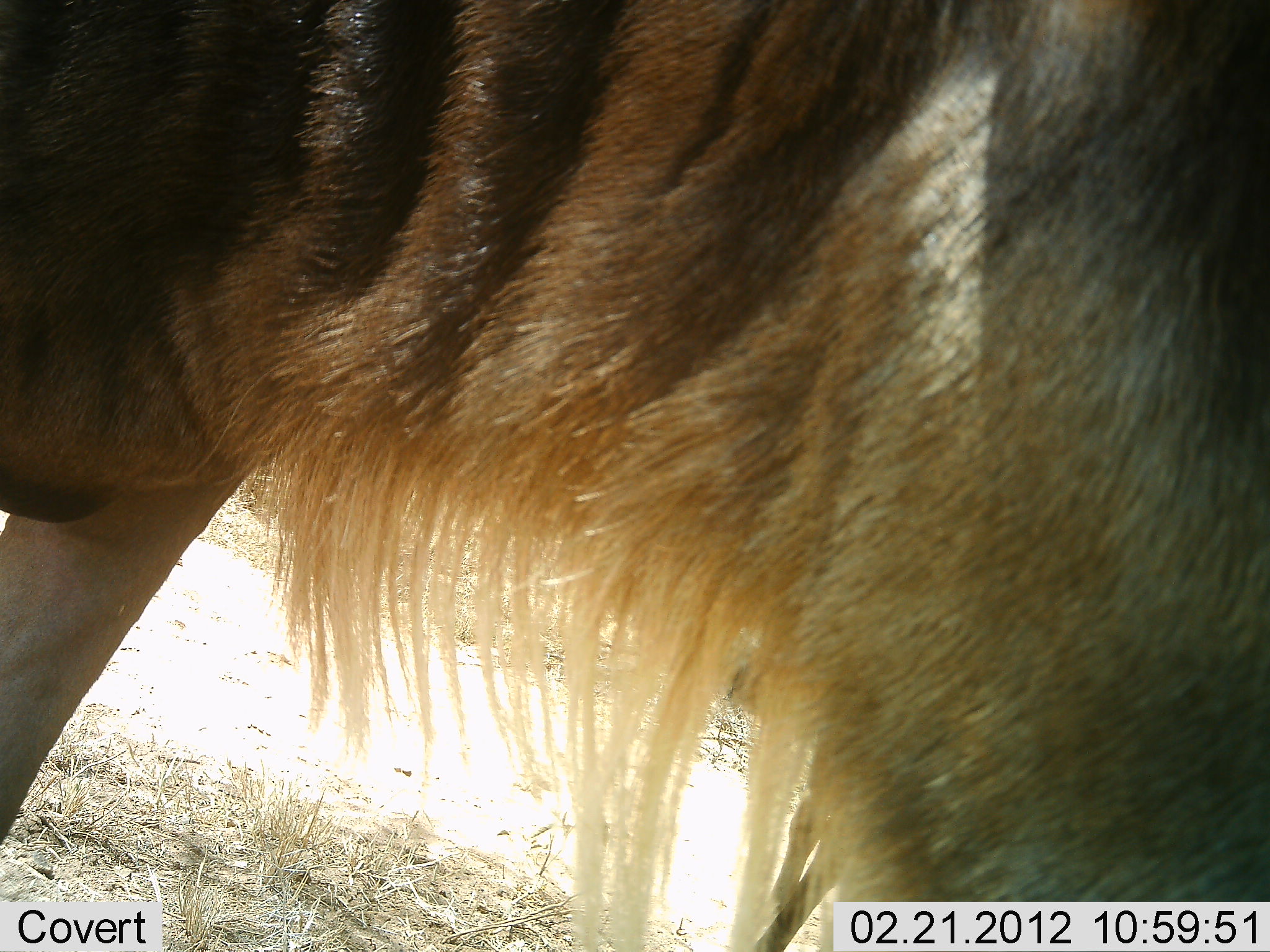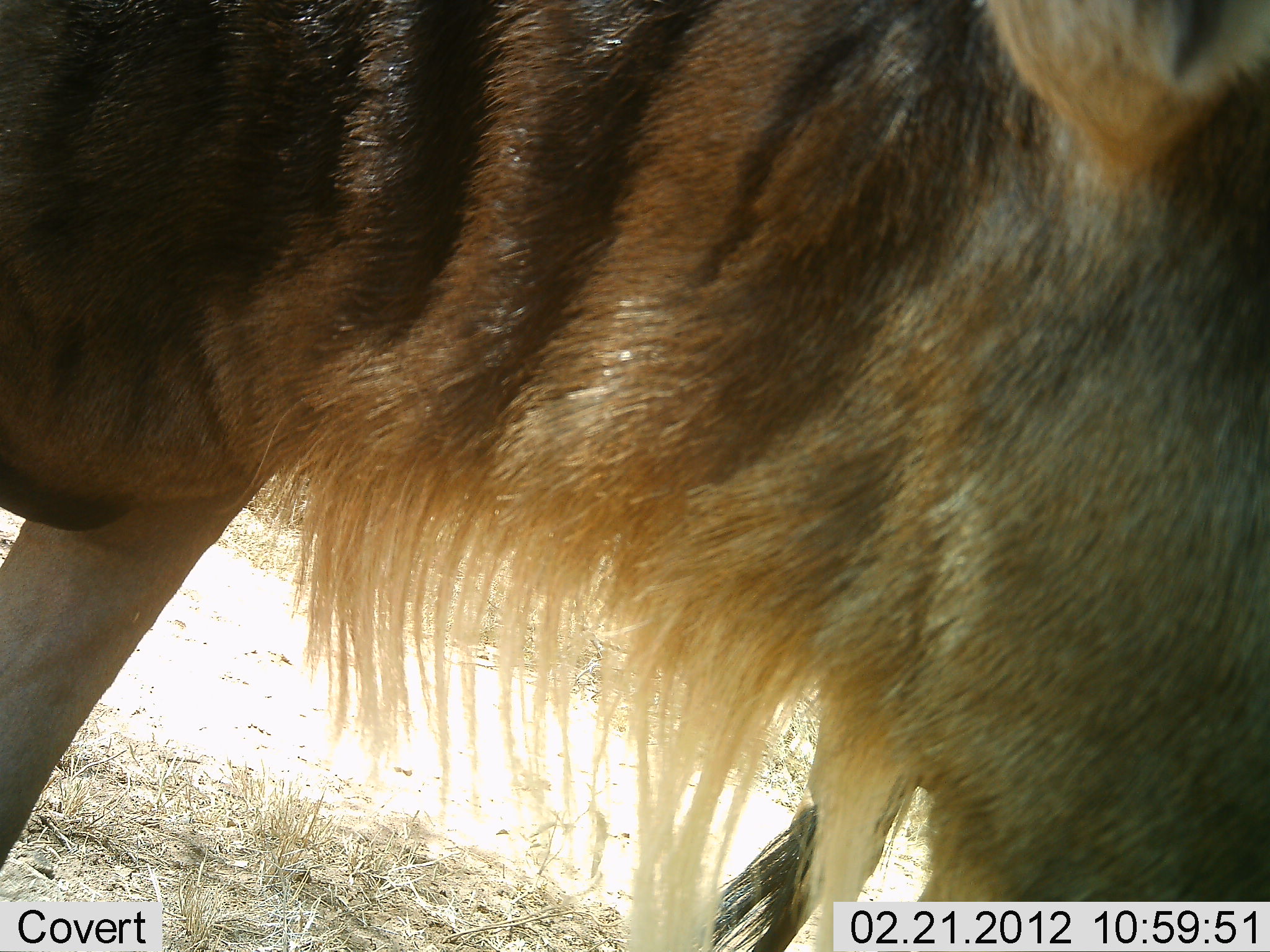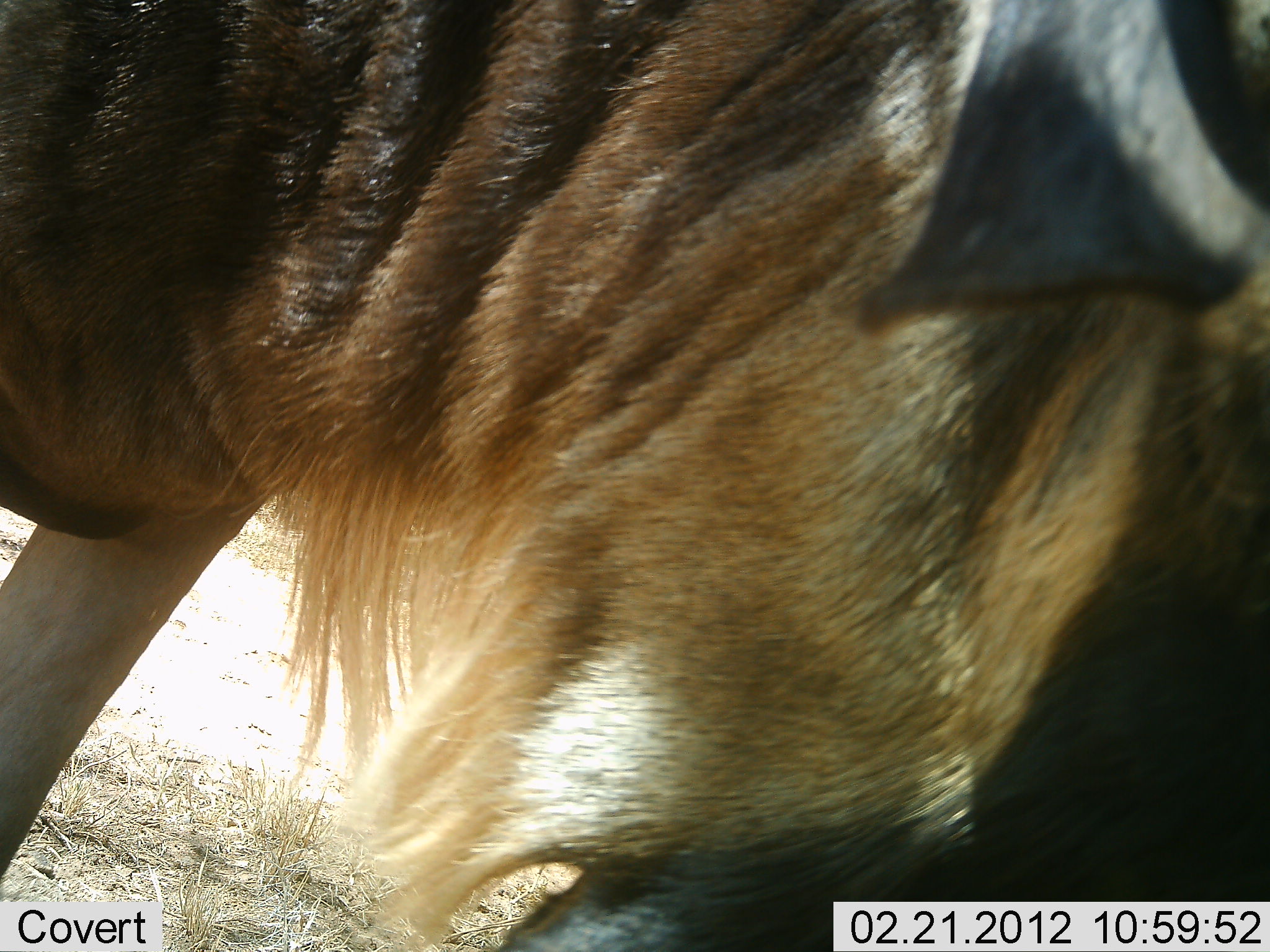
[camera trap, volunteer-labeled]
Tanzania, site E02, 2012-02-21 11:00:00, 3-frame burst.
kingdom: Animalia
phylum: Chordata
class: Mammalia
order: Artiodactyla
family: Bovidae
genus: Connochaetes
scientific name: Connochaetes taurinus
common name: blue wildebeest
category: wildebeest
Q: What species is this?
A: Wildebeest (blue wildebeest) (Connochaetes taurinus).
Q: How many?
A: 1.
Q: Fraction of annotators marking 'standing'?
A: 94%.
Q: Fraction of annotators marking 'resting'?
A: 0%.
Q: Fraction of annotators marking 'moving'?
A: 6%.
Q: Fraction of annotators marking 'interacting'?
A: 0%.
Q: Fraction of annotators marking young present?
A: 0%.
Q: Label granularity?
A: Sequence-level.